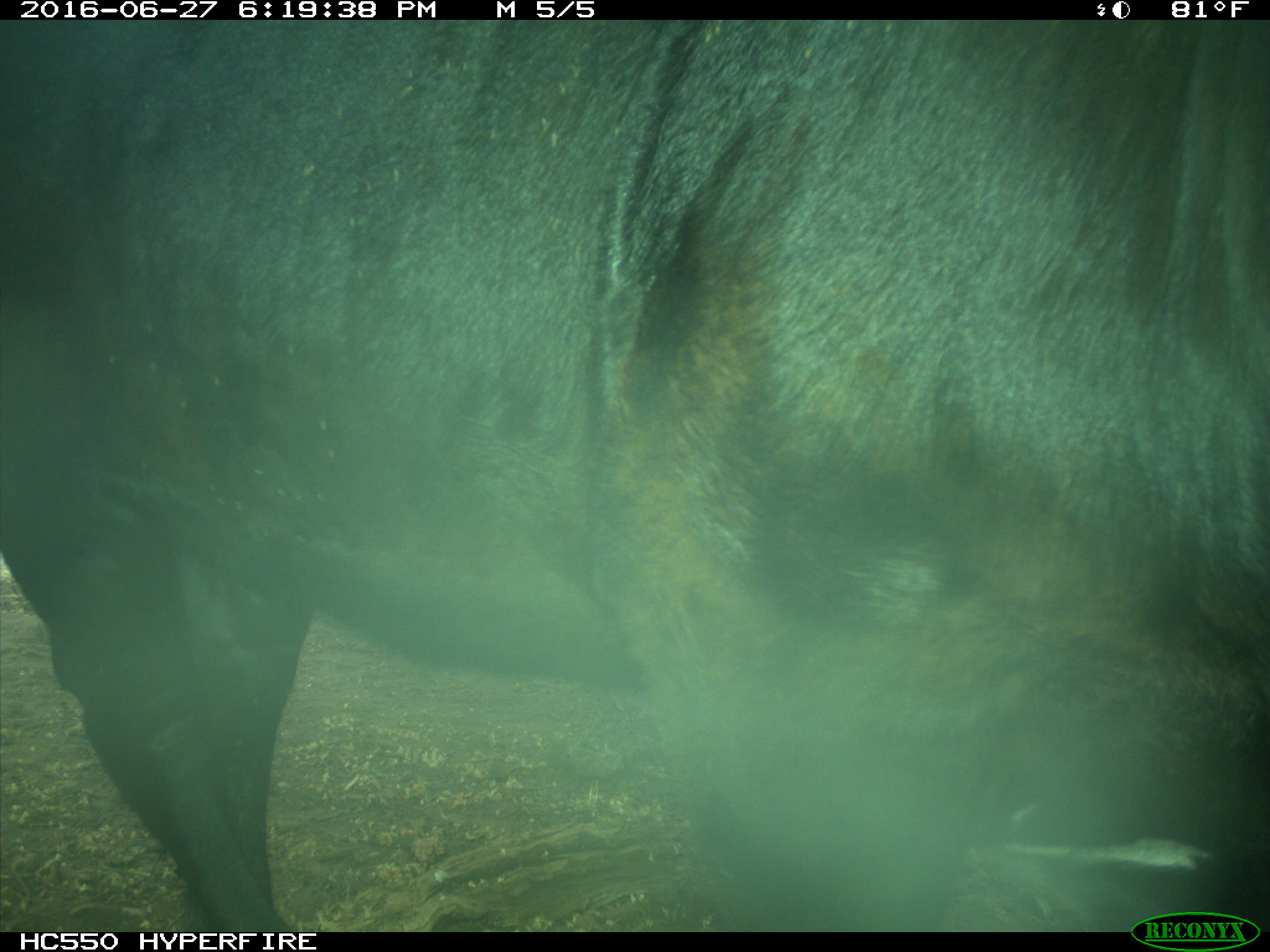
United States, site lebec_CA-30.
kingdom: Animalia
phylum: Chordata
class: Mammalia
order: Artiodactyla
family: Bovidae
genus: Bos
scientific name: Bos taurus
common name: domestic cow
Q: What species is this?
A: Bos taurus (domestic cow).